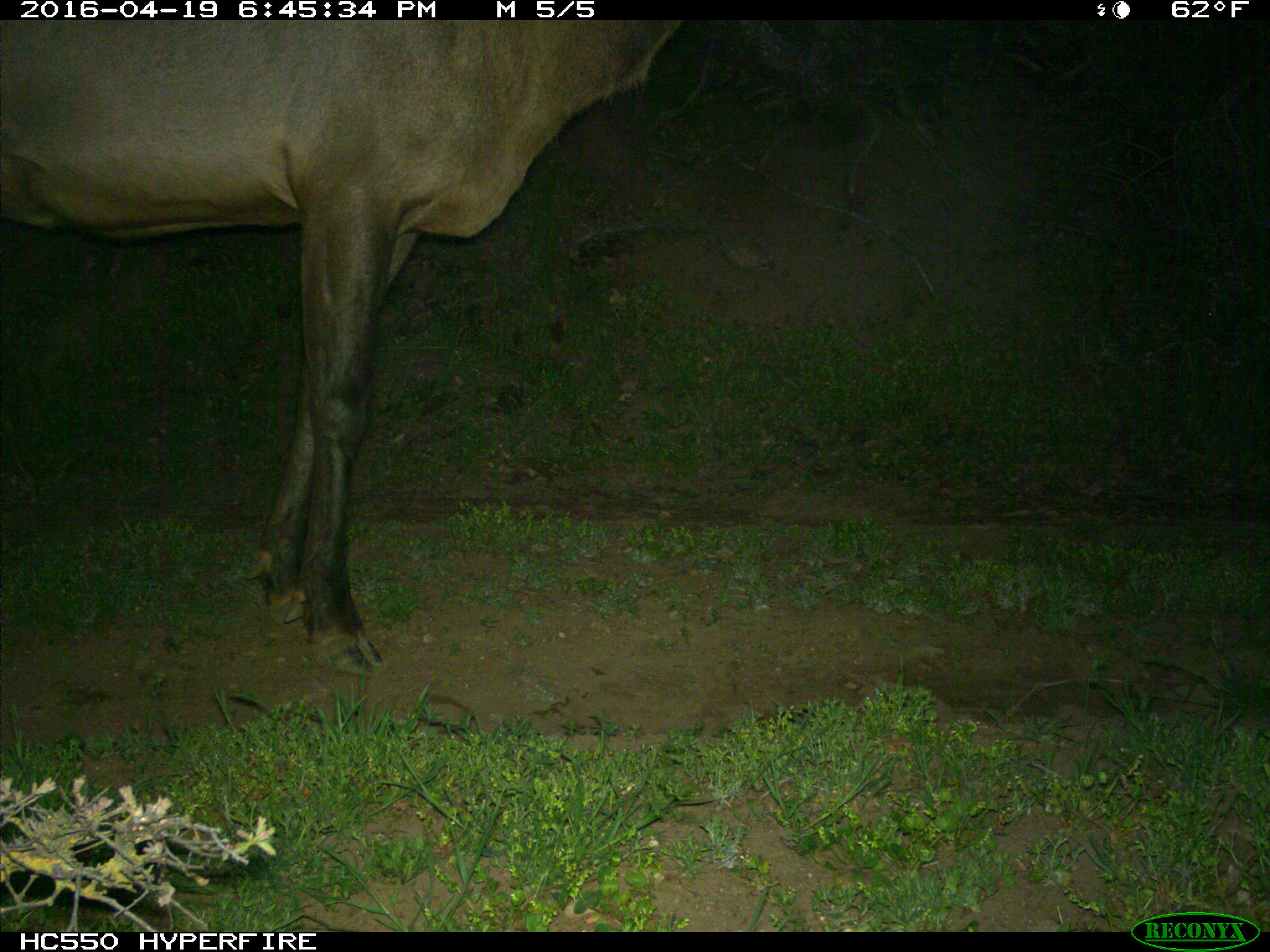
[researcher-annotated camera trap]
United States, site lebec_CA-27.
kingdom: Animalia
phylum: Chordata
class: Mammalia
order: Artiodactyla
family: Cervidae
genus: Cervus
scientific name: Cervus canadensis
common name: elk